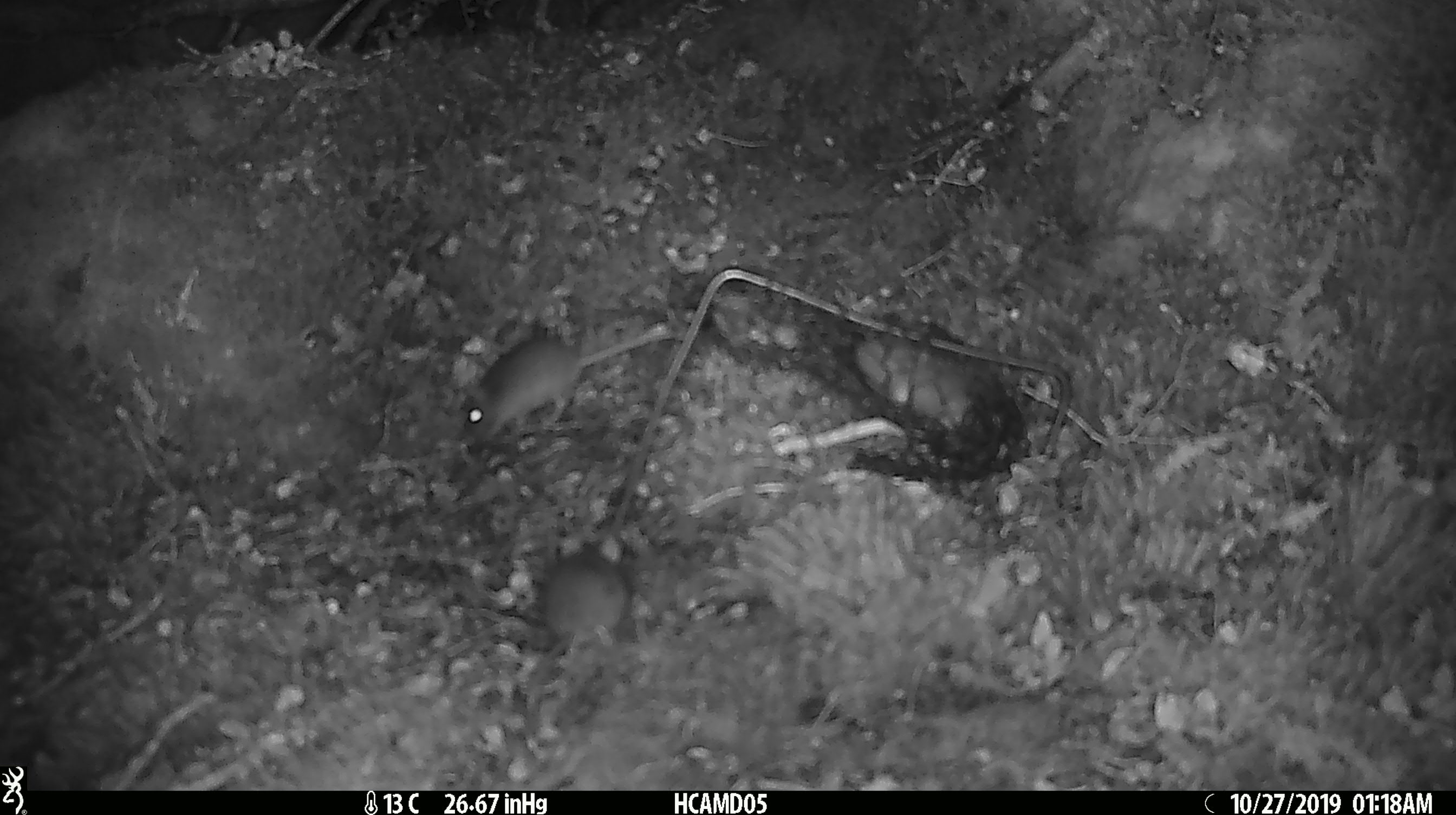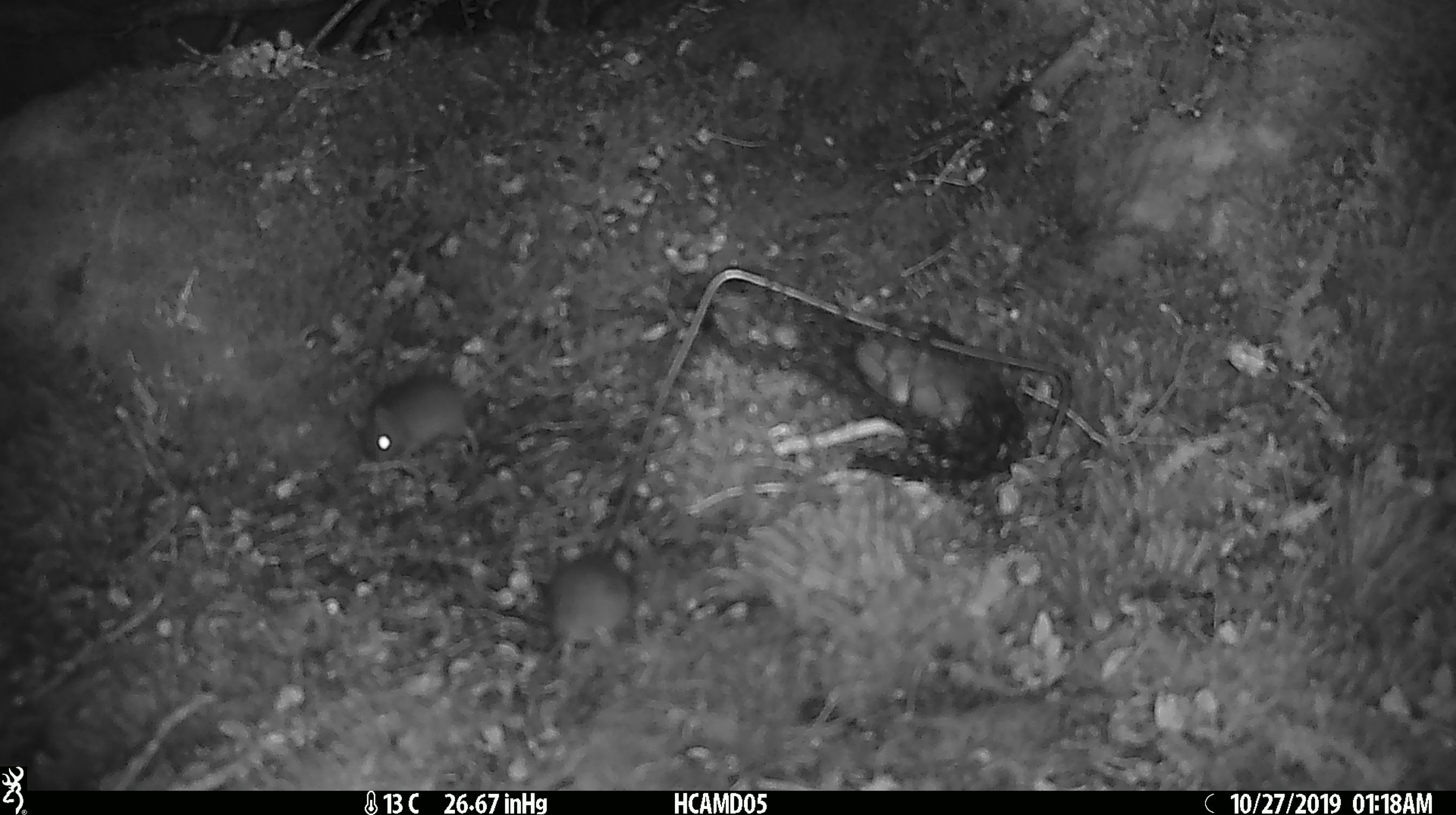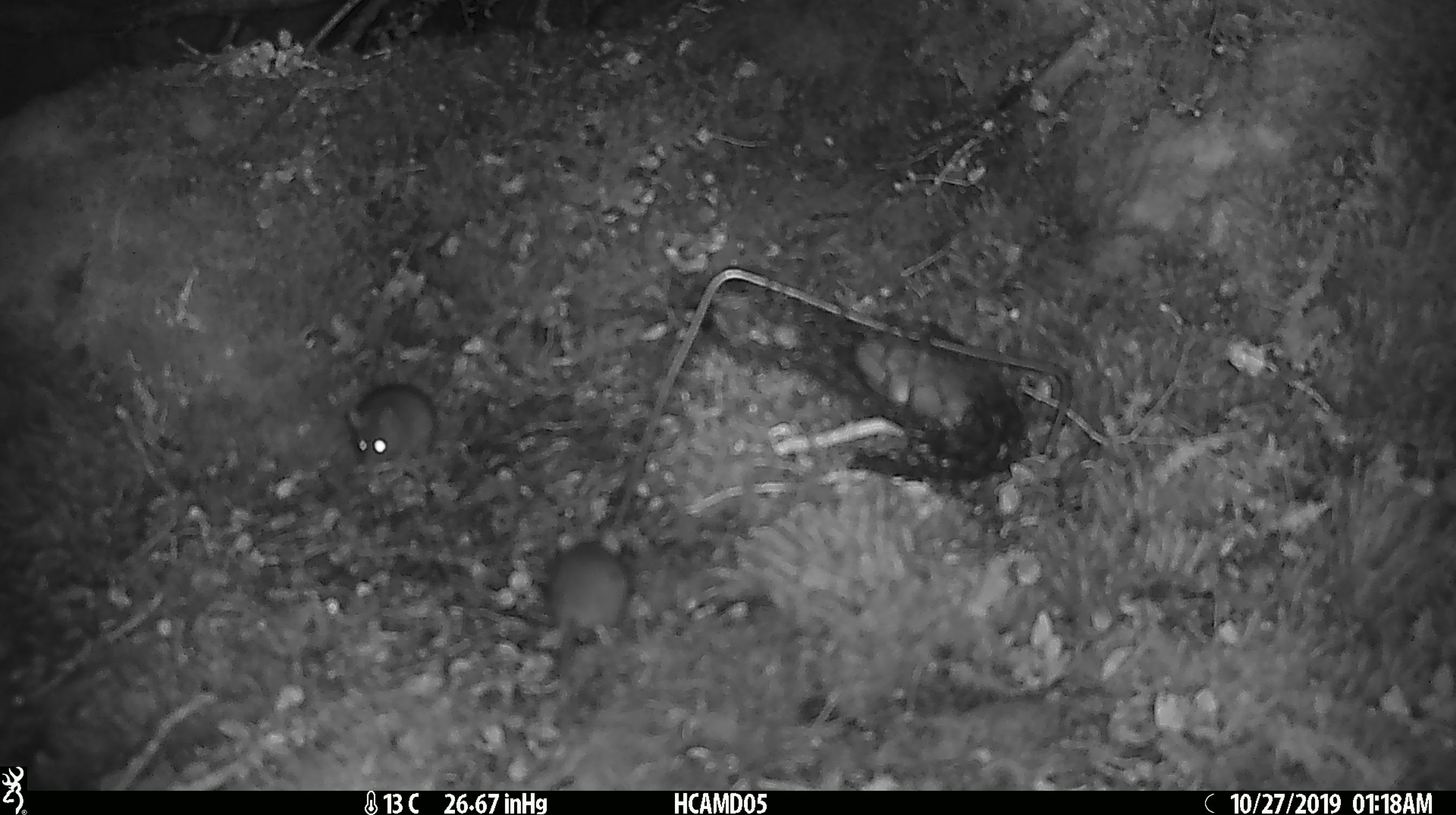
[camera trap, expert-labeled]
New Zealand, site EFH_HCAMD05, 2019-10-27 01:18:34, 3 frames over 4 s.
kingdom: Animalia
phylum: Chordata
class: Mammalia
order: Rodentia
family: Muridae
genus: Mus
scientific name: Mus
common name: mouse